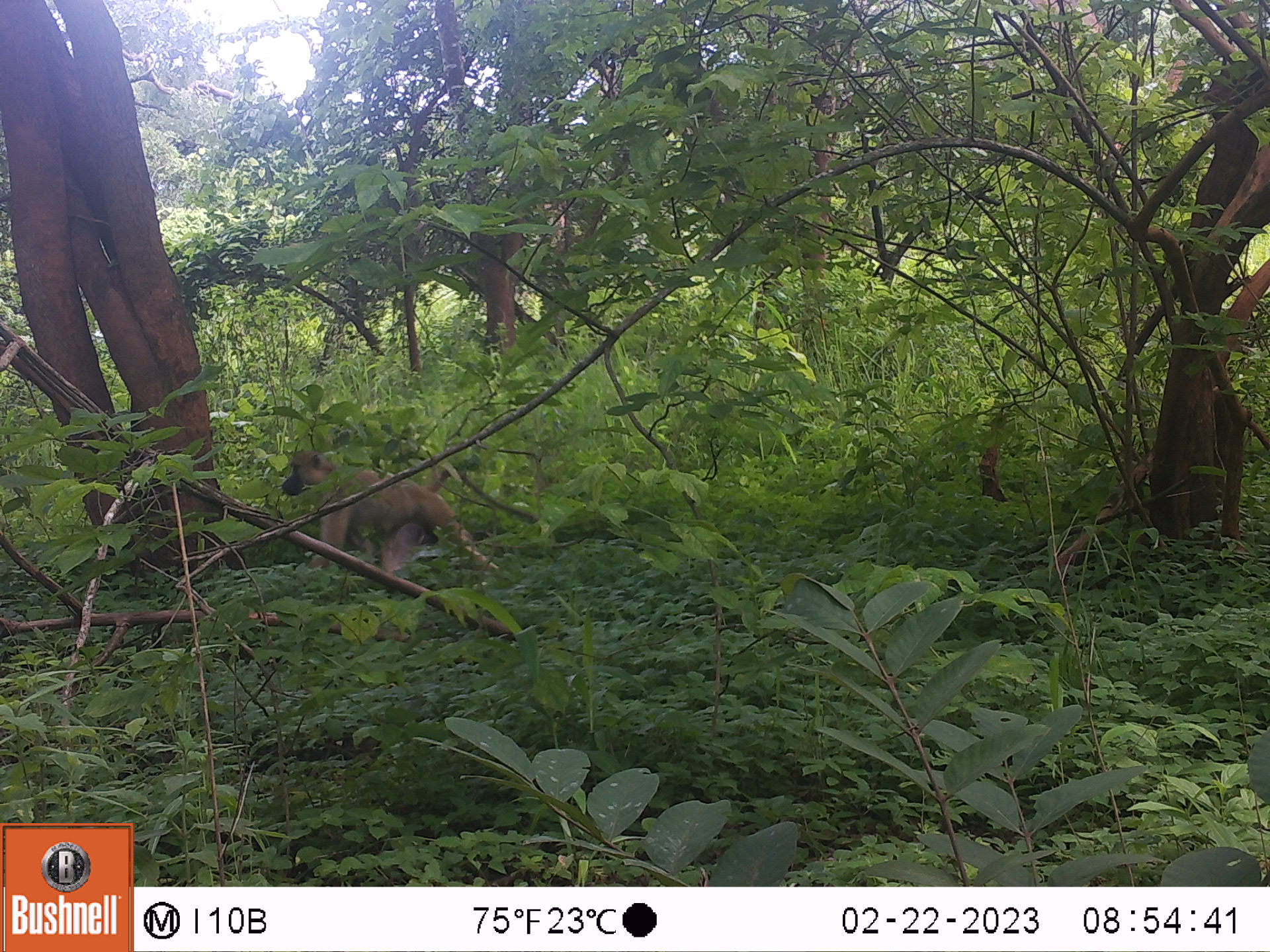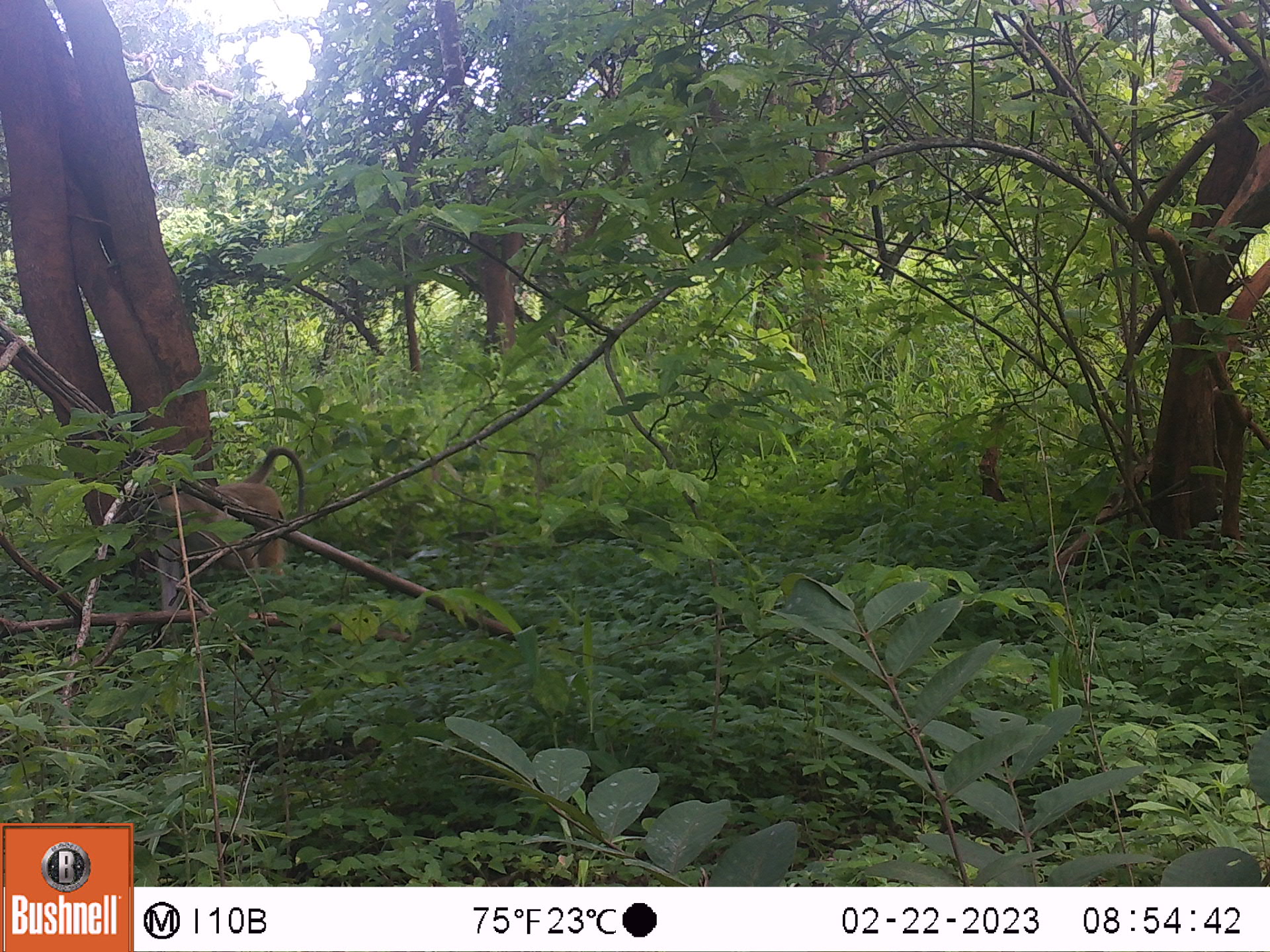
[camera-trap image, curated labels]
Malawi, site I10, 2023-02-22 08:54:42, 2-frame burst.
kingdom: Animalia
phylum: Chordata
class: Mammalia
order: Primates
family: Cercopithecidae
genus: Papio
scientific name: Papio cynocephalus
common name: yellow baboon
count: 1